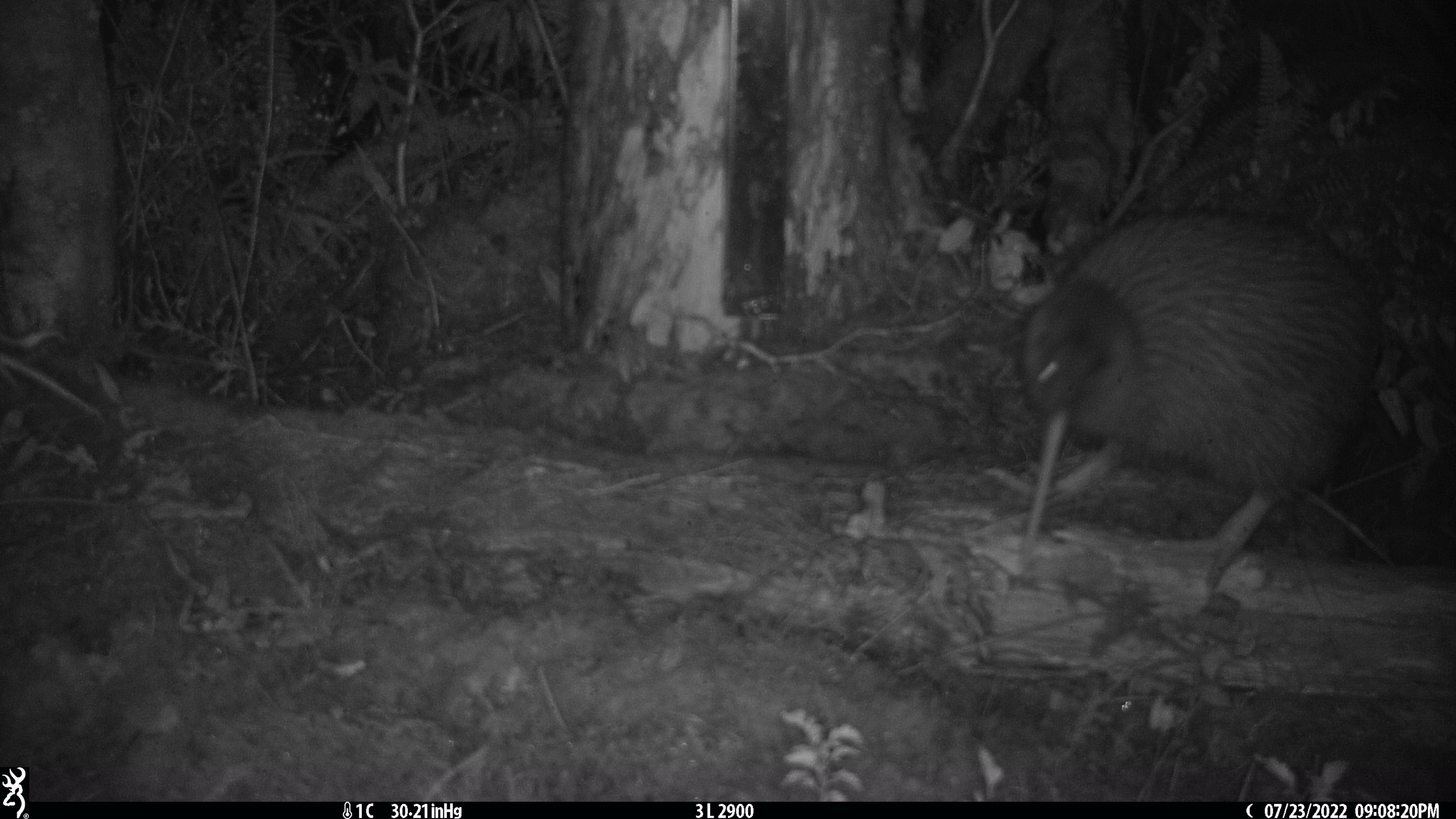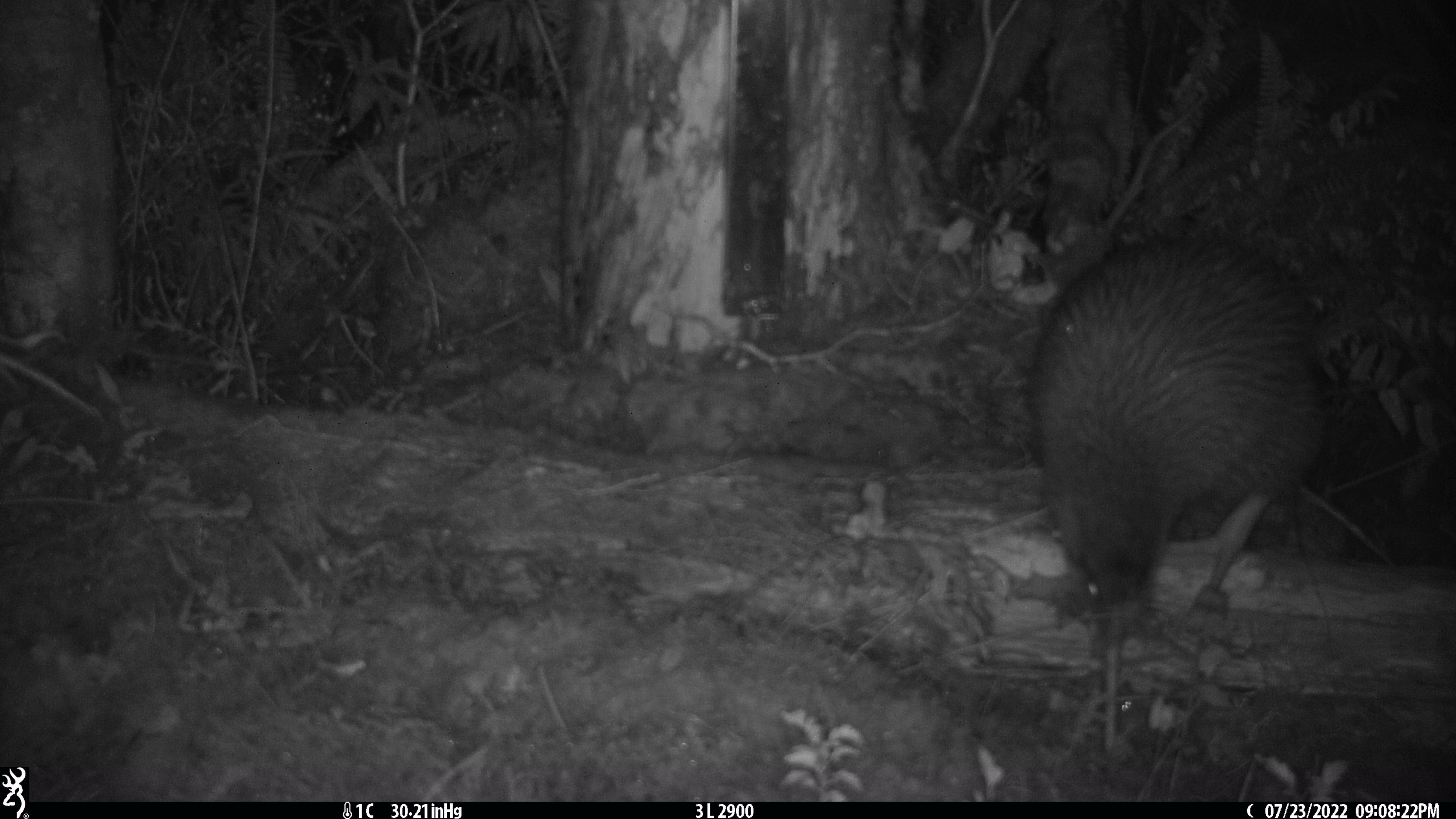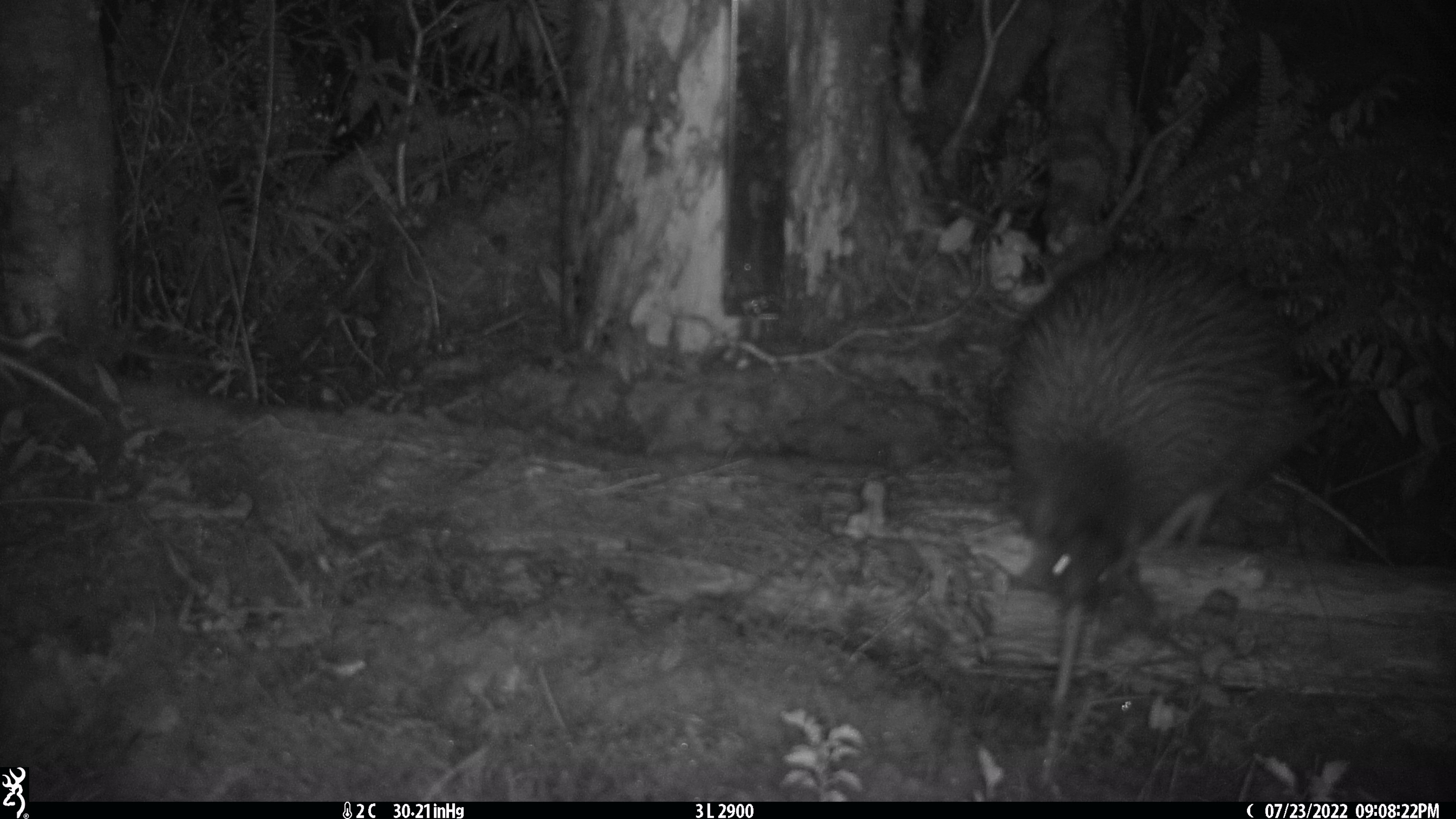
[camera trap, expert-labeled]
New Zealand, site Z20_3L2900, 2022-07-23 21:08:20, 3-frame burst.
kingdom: Animalia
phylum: Chordata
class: Aves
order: Apterygiformes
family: Apterygidae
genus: Apteryx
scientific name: Apteryx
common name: kiwi